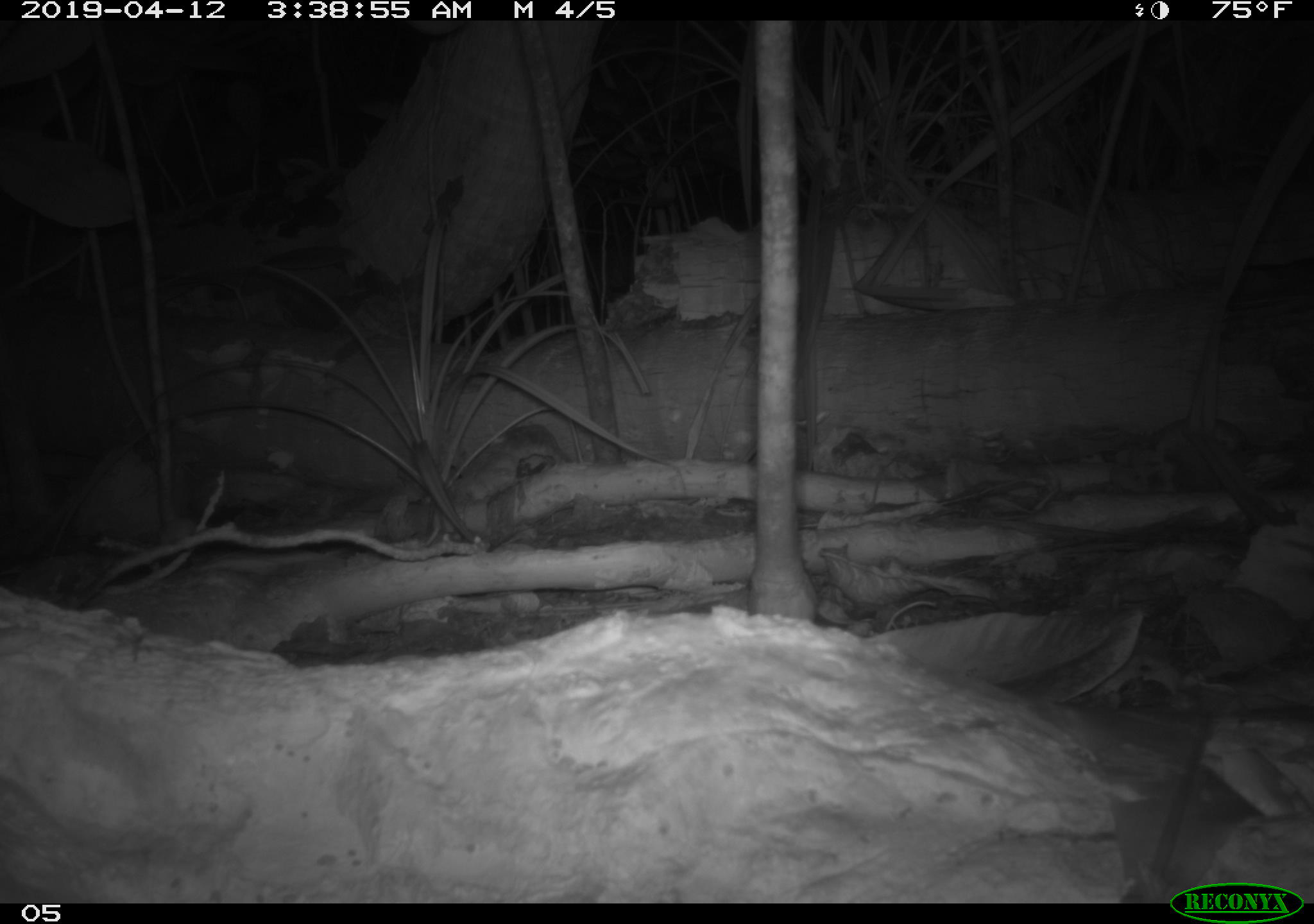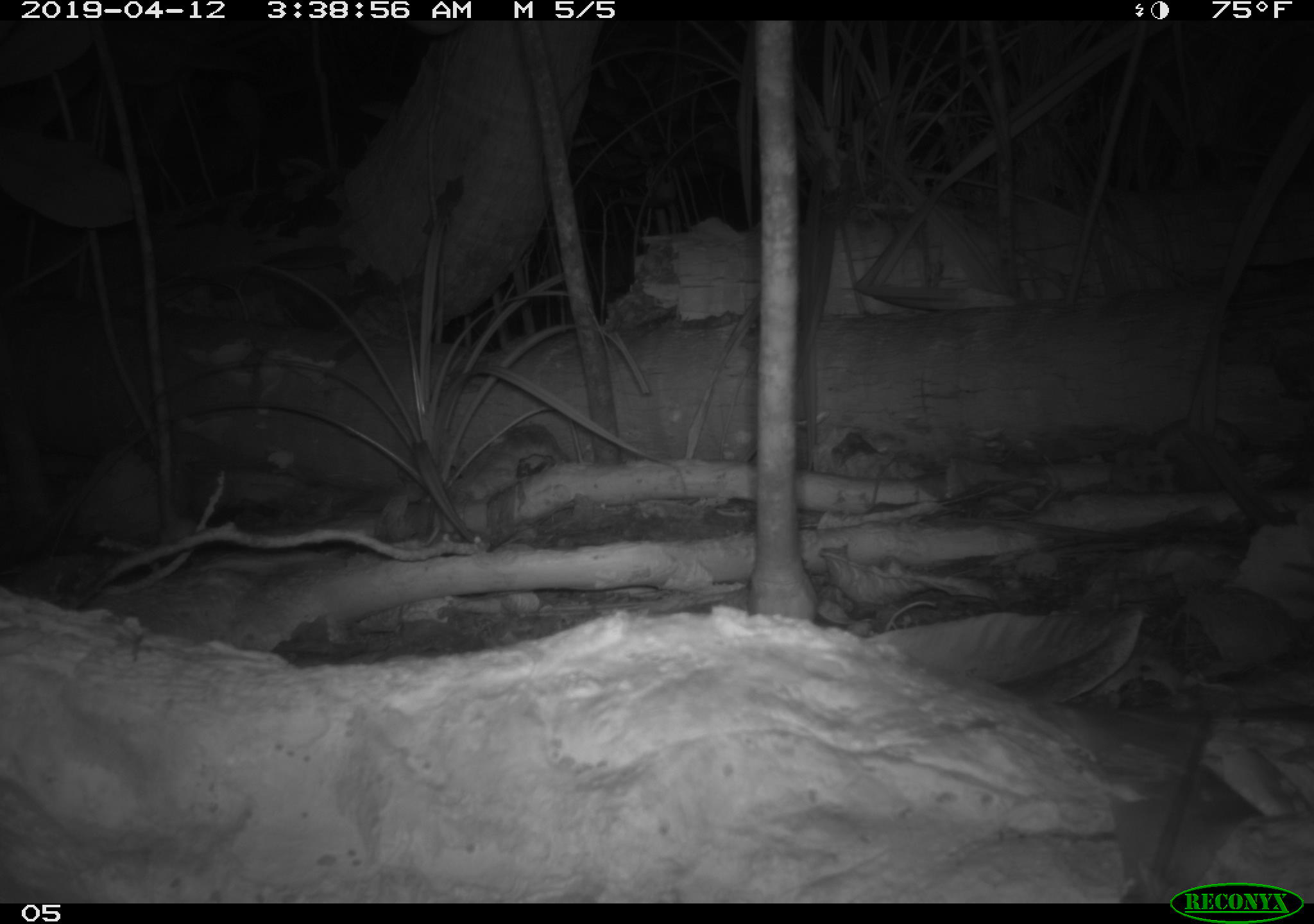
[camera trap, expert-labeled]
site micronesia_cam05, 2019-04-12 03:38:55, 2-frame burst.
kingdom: Animalia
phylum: Chordata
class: Mammalia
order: Rodentia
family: Muridae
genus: Rattus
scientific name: Rattus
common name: rat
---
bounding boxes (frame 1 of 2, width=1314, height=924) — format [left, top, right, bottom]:
rat: [1158, 698, 1222, 875]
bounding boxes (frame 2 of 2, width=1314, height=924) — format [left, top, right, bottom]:
rat: [1141, 696, 1229, 891]